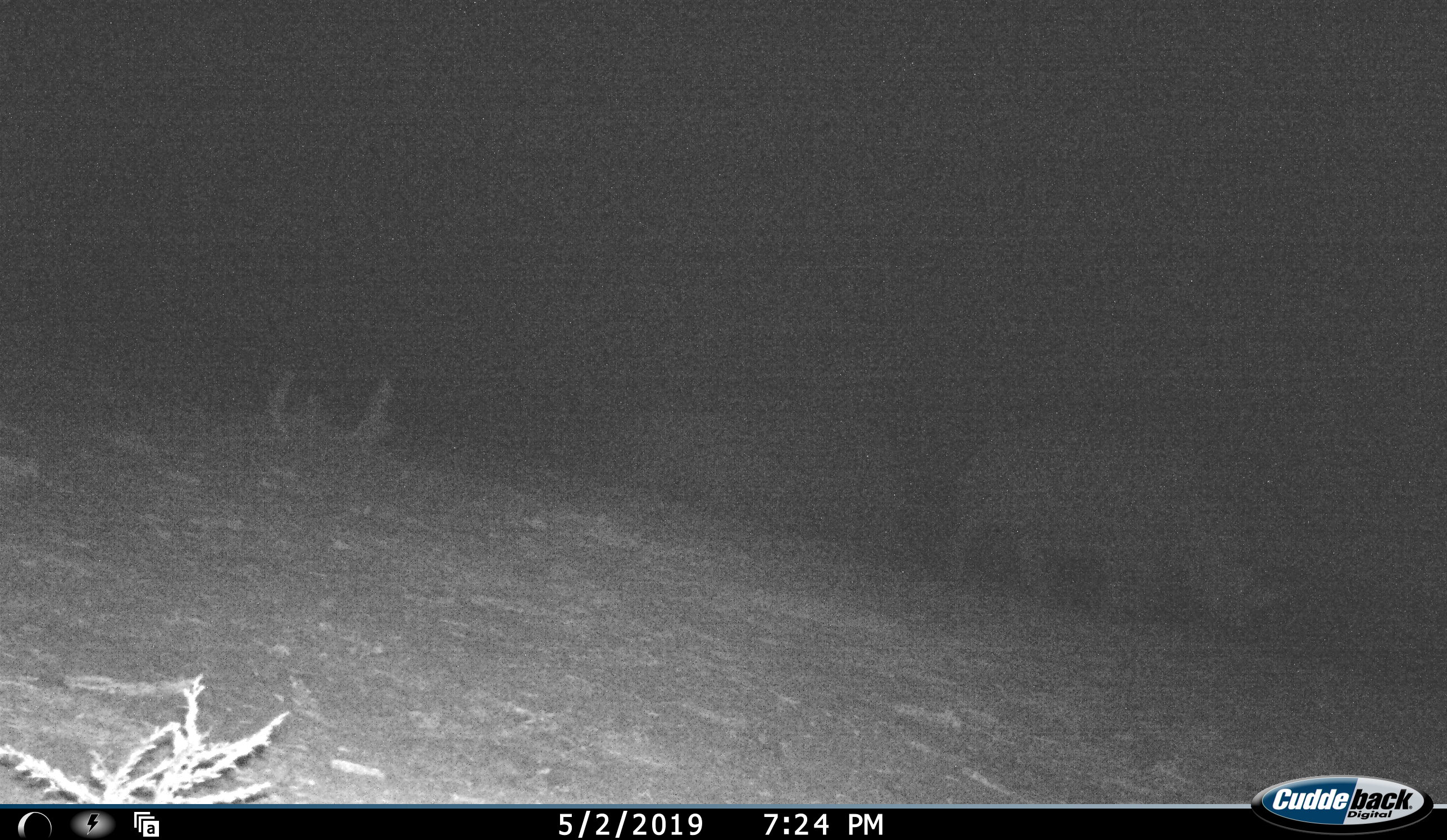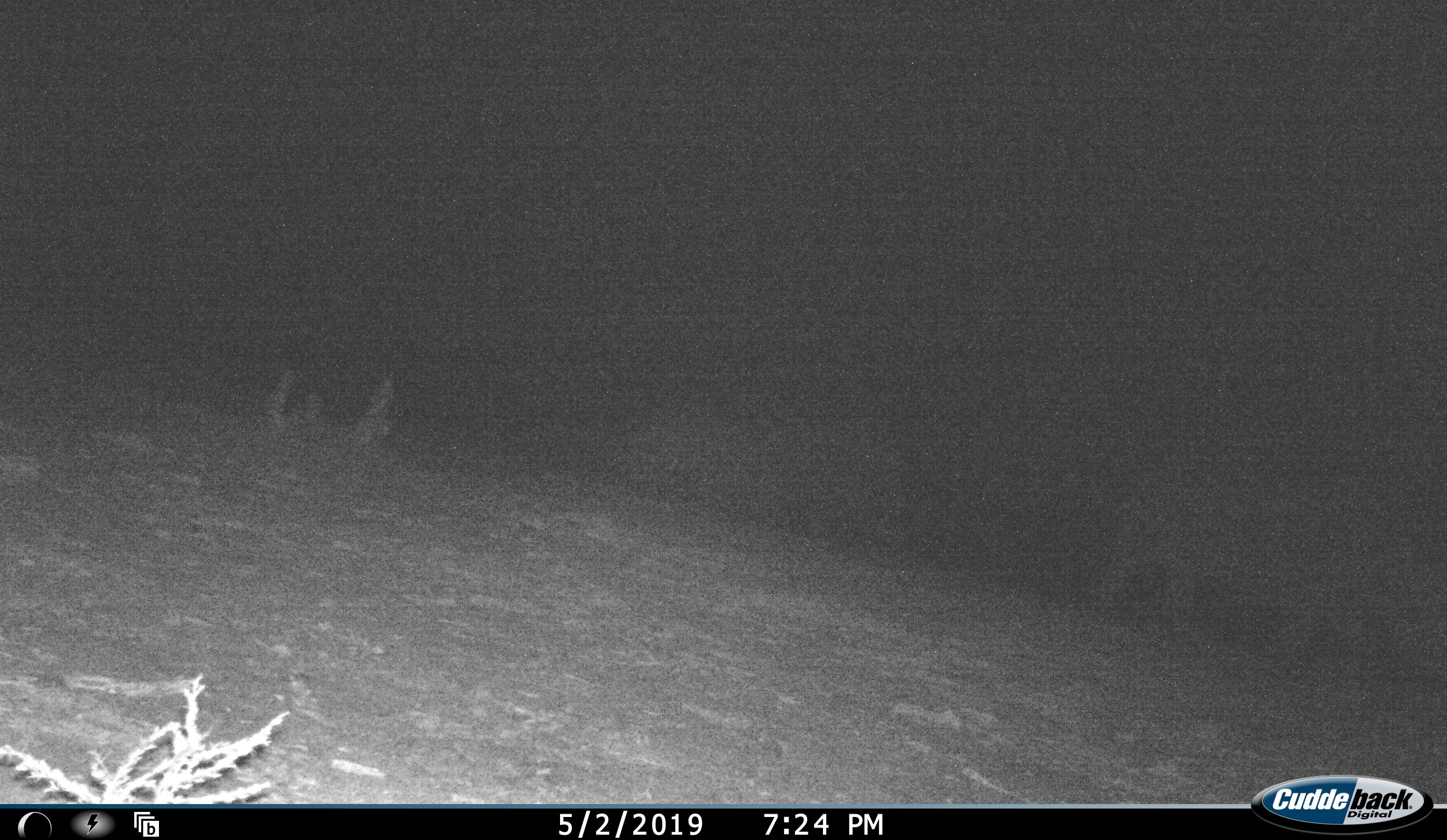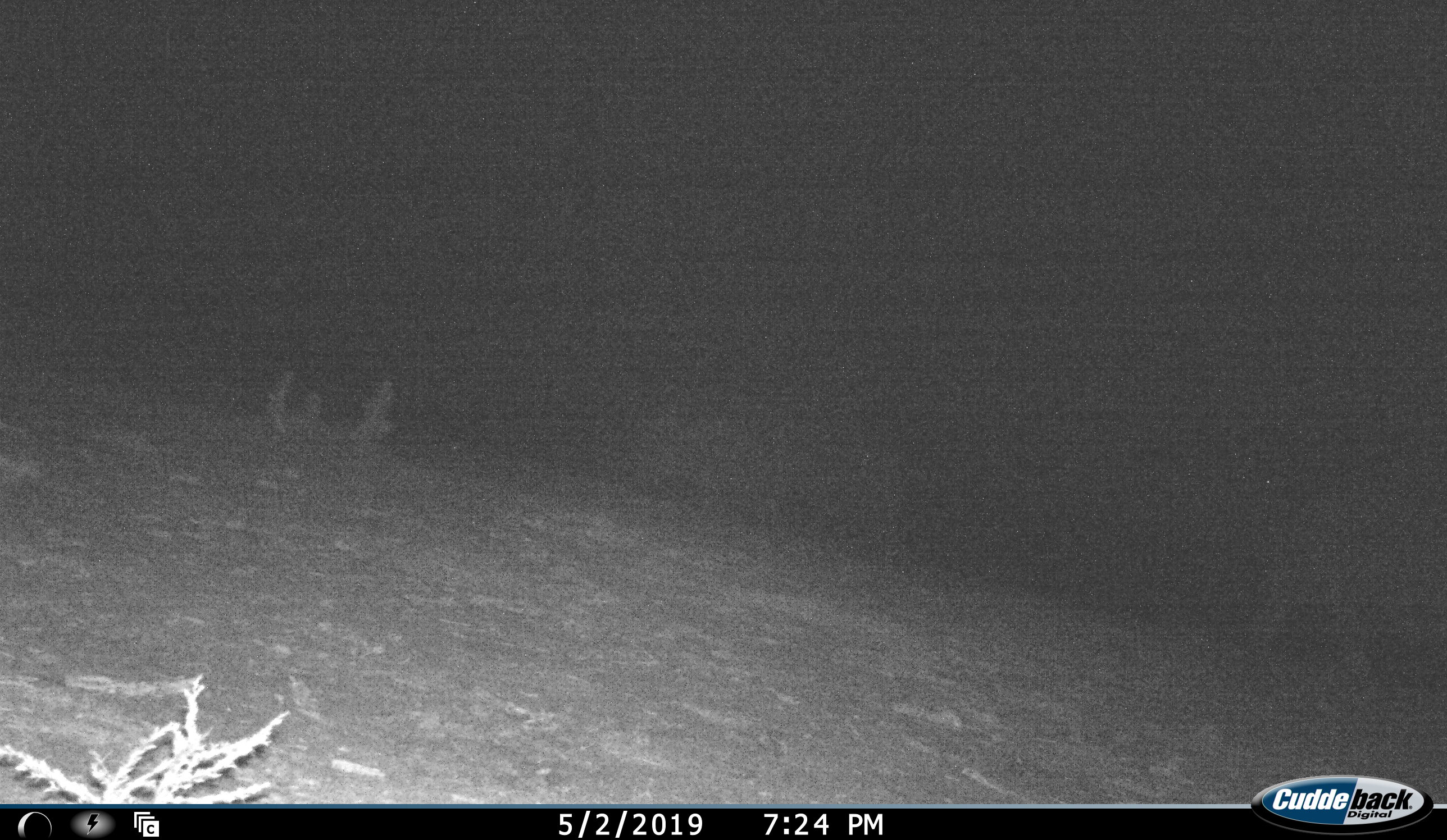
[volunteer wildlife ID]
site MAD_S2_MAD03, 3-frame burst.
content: unidentified animal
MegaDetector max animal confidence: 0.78